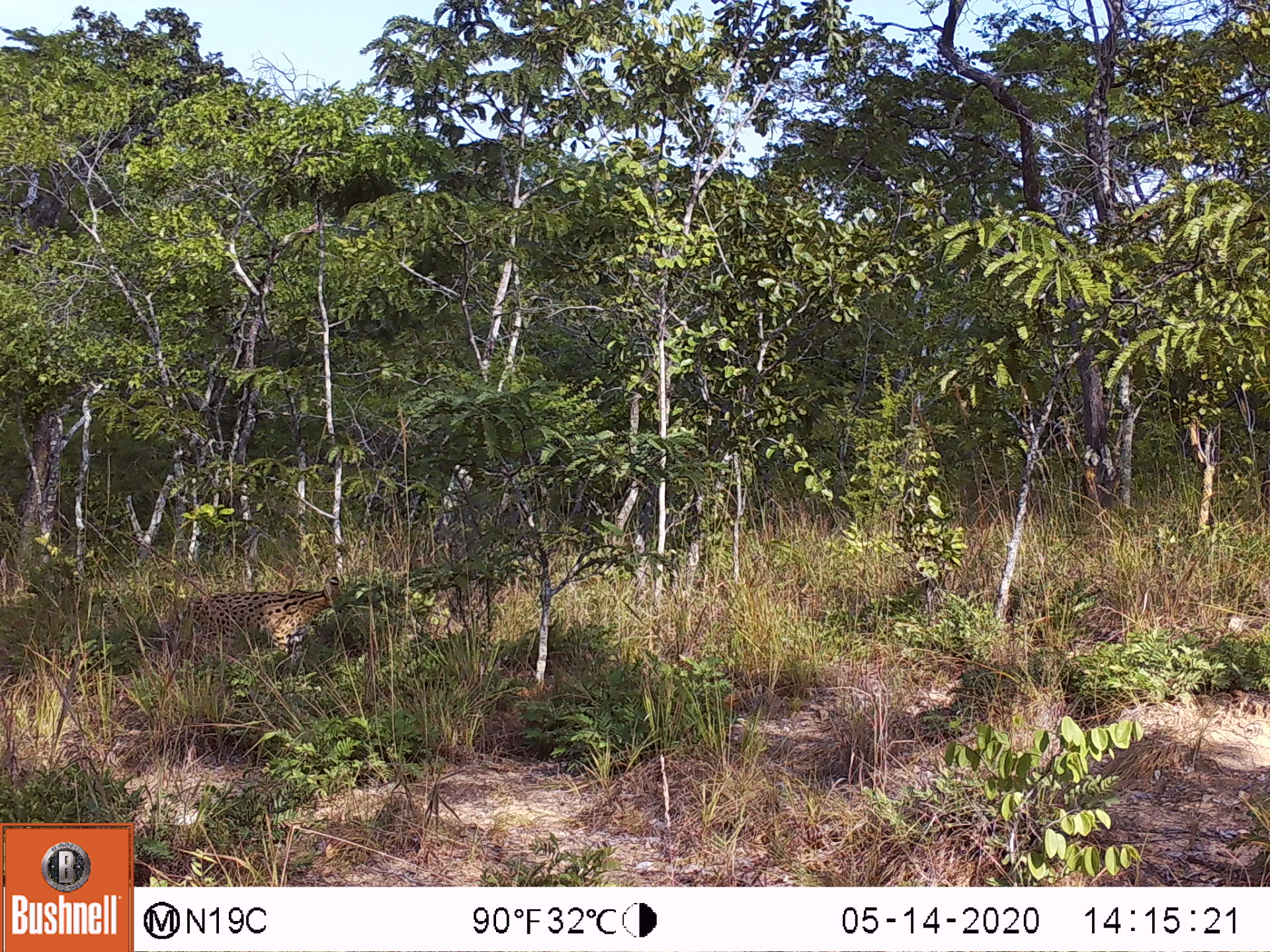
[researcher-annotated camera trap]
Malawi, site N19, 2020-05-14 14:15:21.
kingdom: Animalia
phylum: Chordata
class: Mammalia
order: Carnivora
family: Felidae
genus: Leptailurus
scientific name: Leptailurus serval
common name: serval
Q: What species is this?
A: Serval (Leptailurus serval).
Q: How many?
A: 1.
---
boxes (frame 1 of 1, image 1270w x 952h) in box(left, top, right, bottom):
serval: box(162, 574, 352, 648)